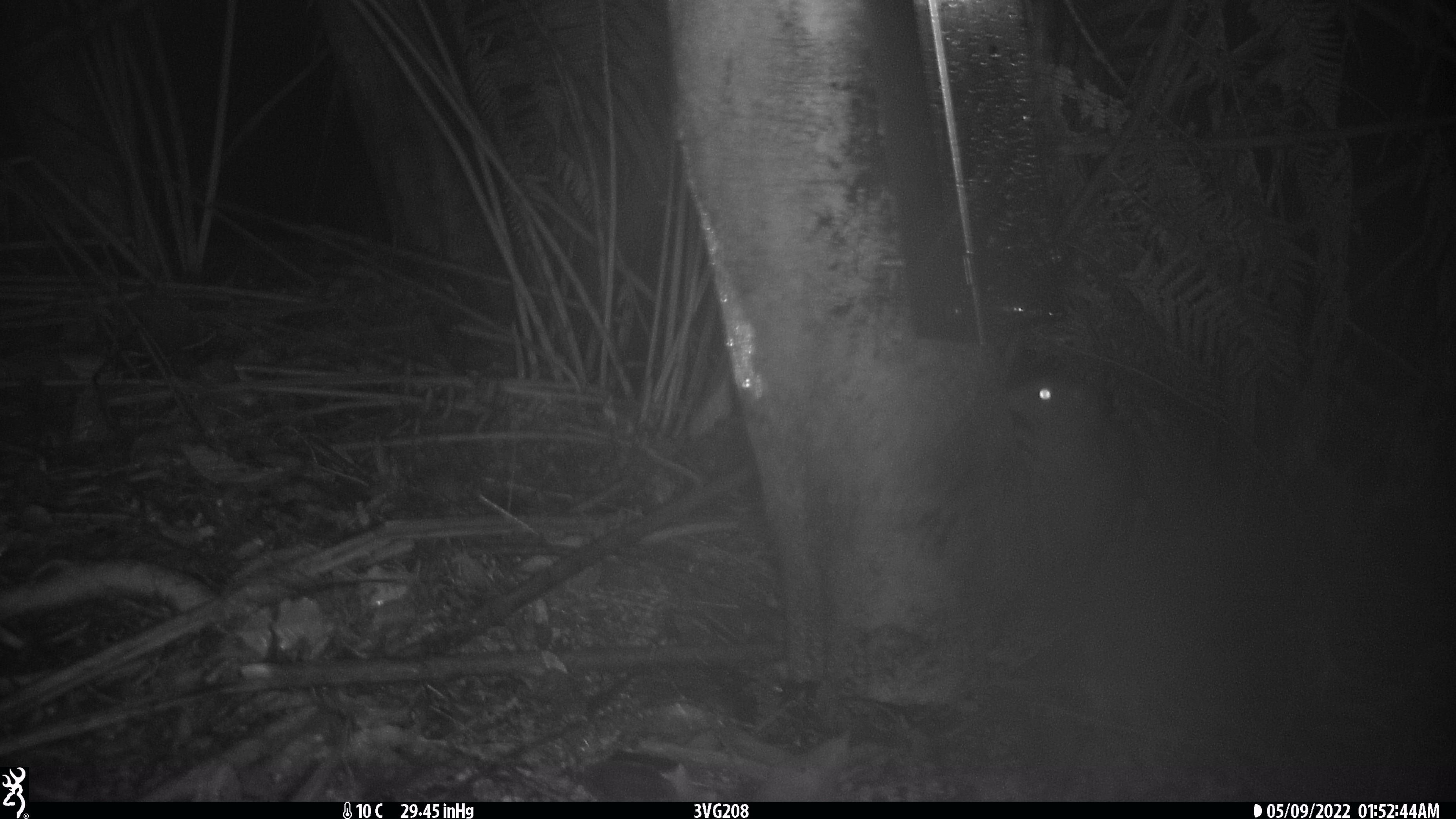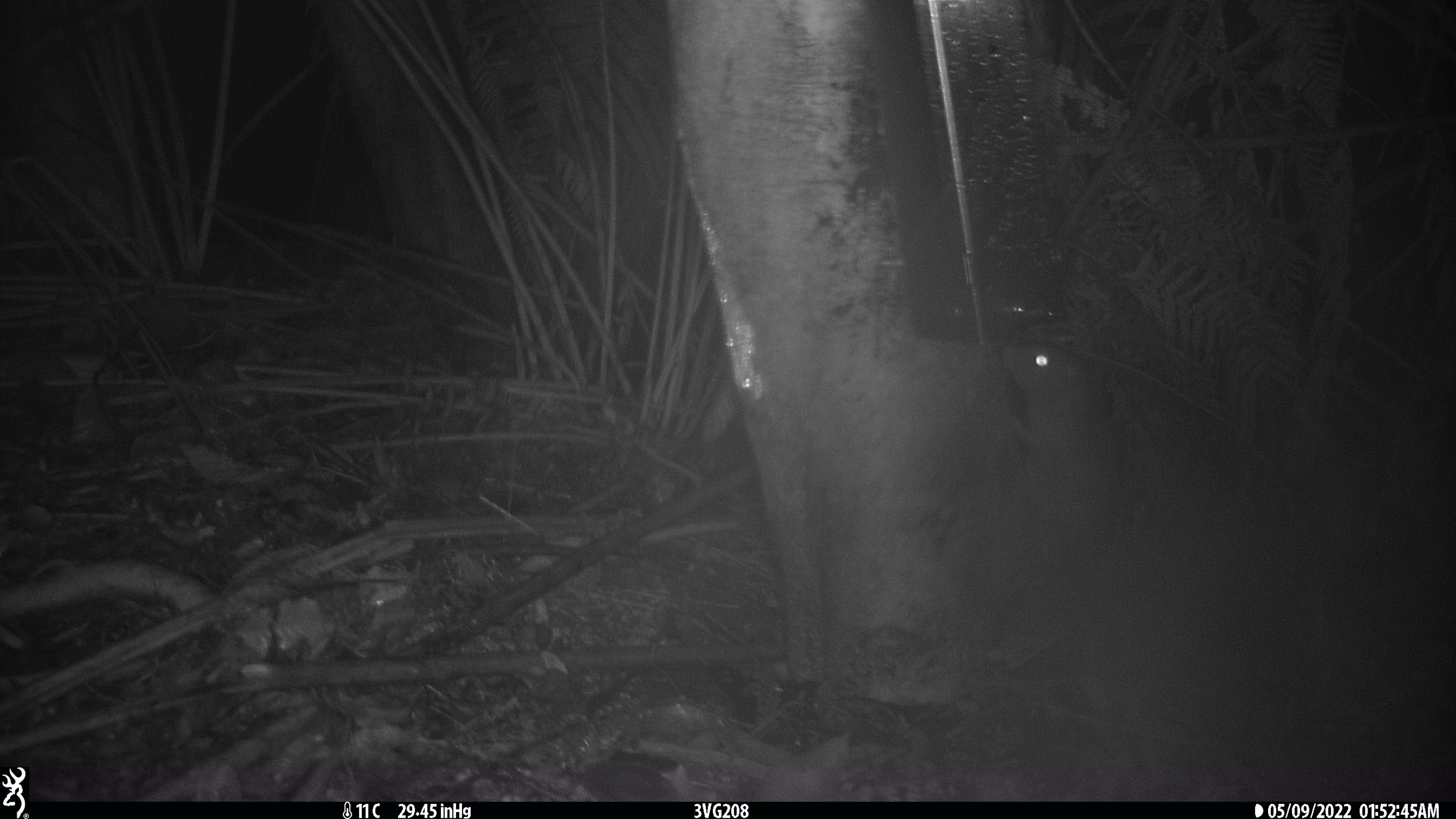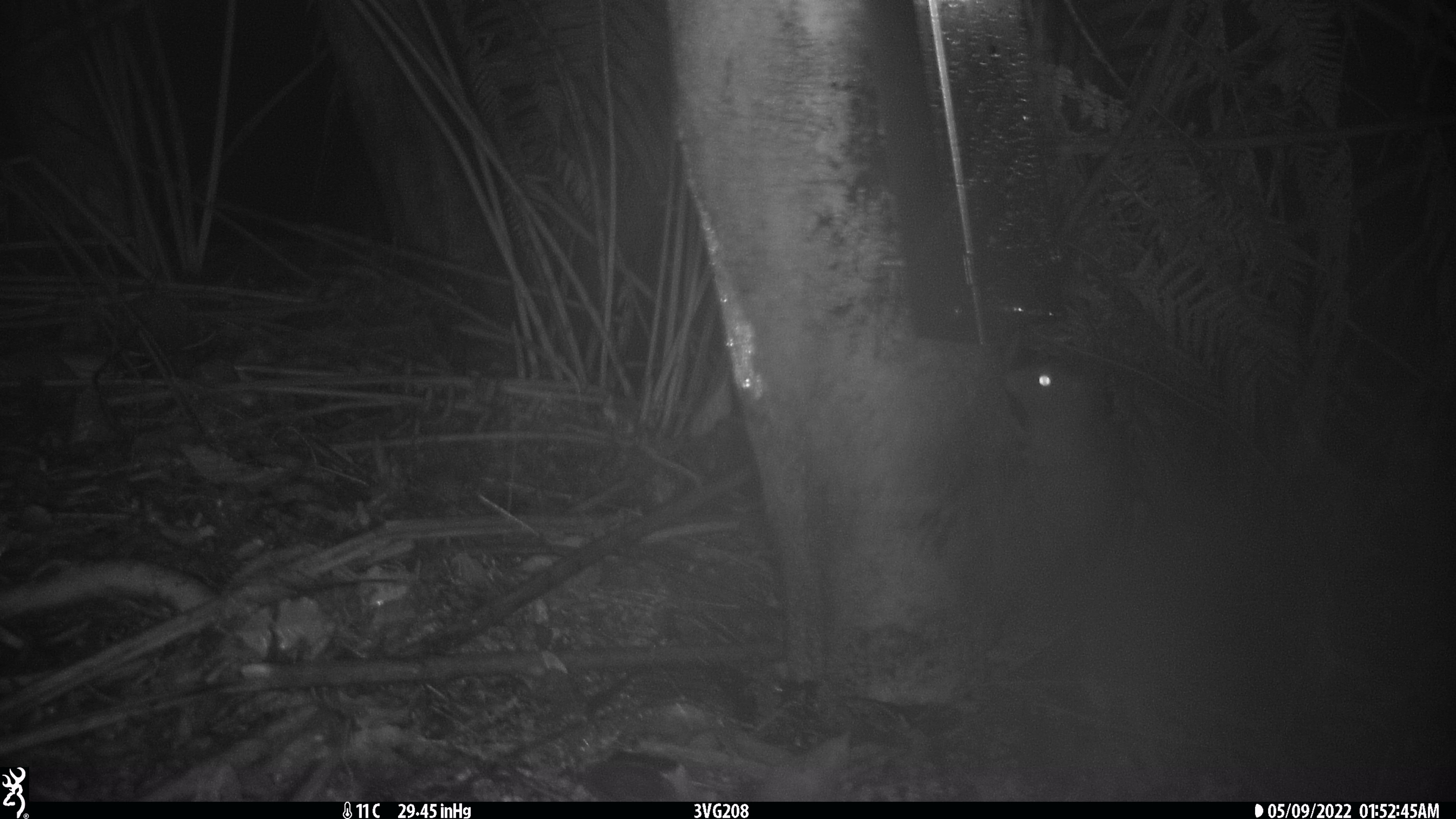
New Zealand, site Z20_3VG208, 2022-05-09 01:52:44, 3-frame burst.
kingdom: Animalia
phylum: Chordata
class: Mammalia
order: Rodentia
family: Muridae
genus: Rattus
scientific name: Rattus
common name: rat